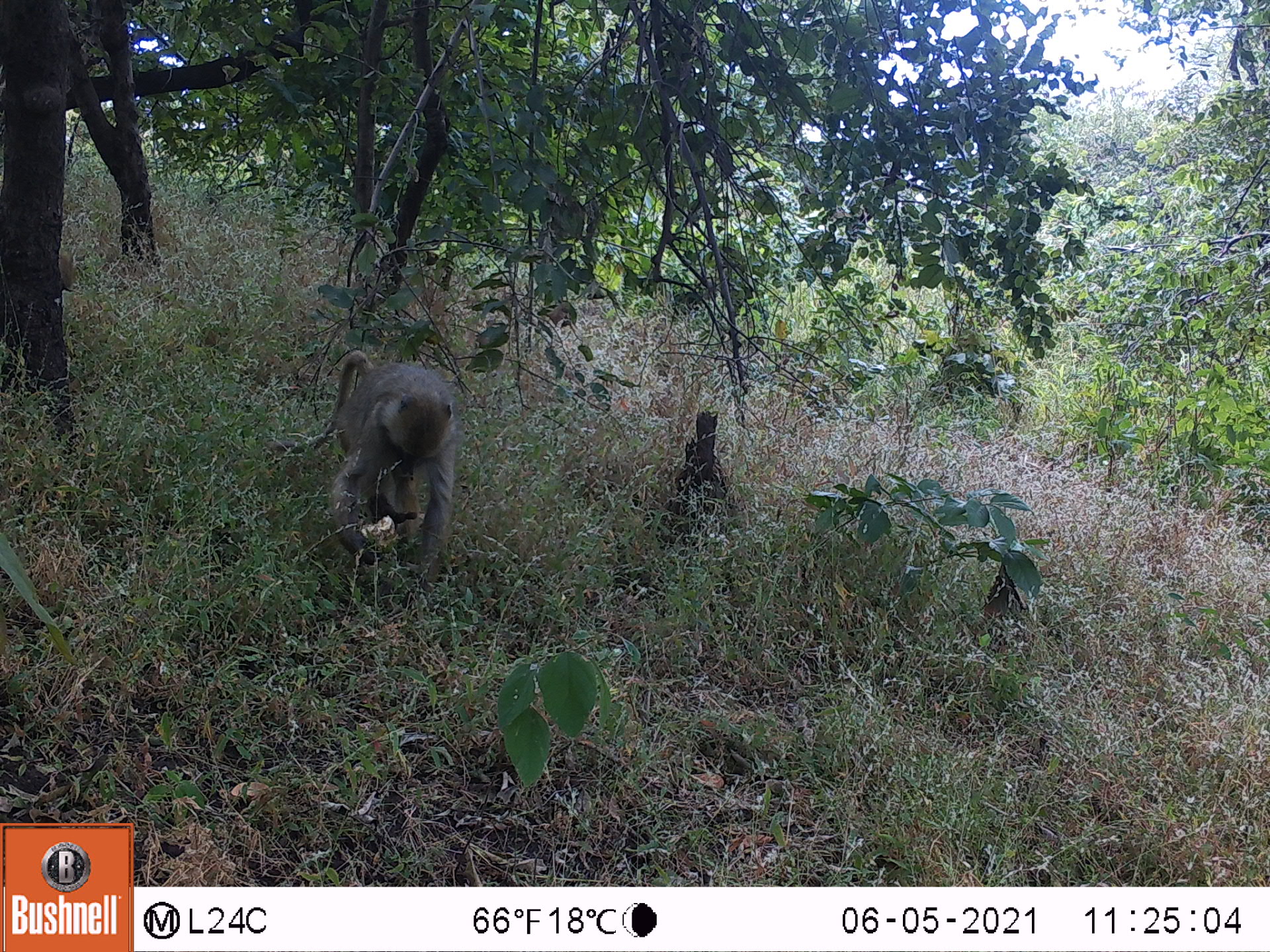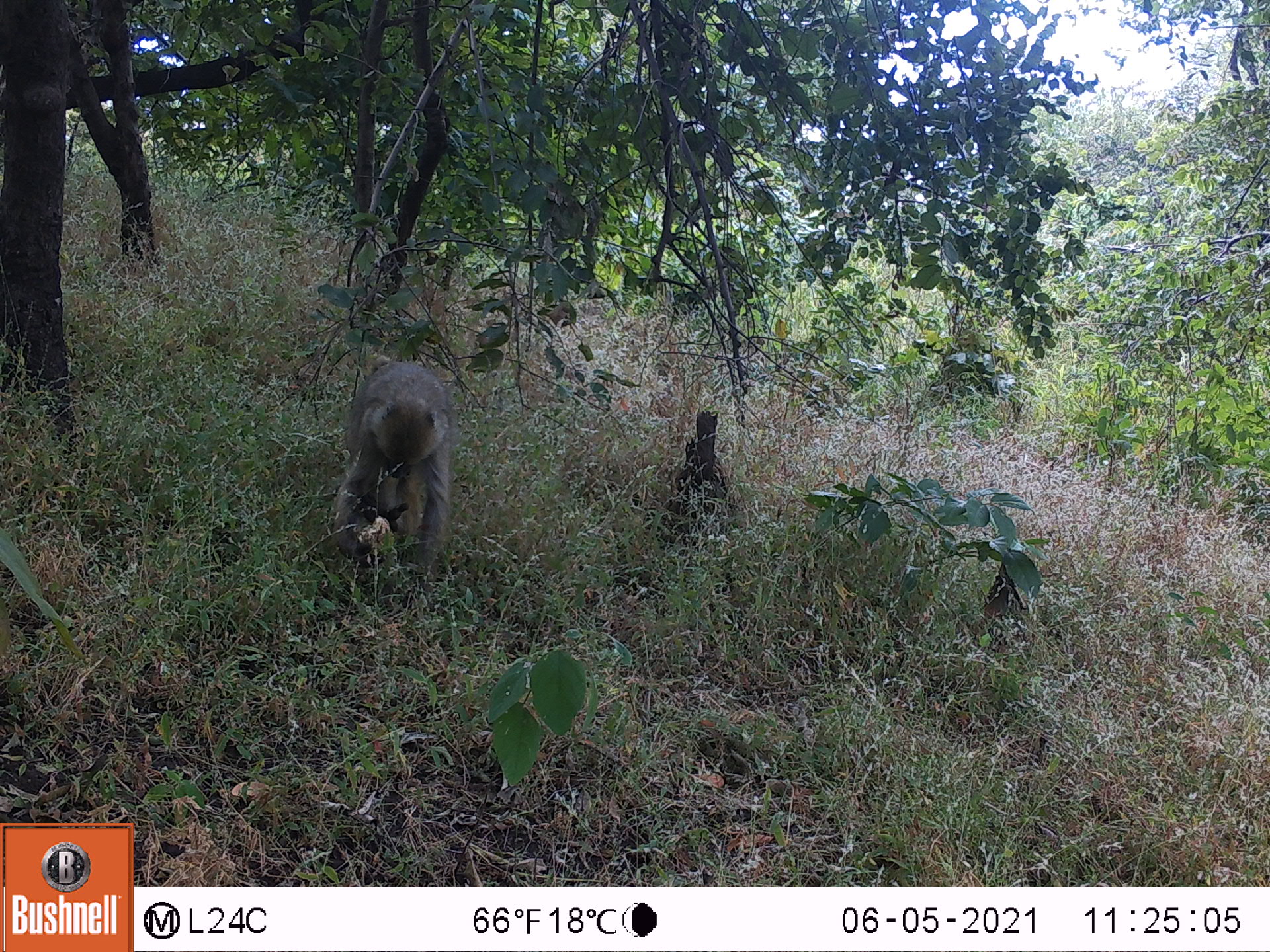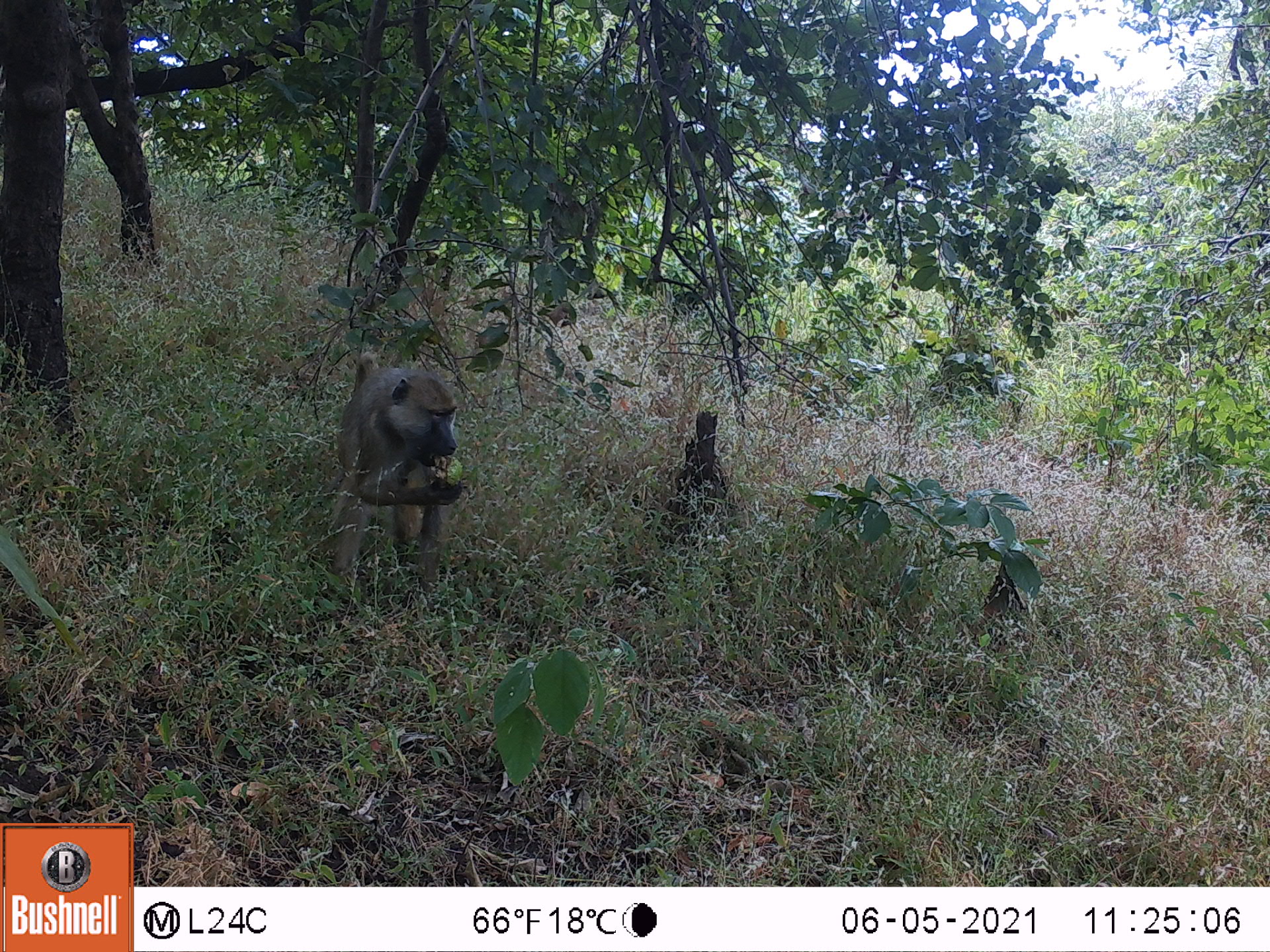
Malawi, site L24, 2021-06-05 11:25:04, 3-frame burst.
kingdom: Animalia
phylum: Chordata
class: Mammalia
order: Primates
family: Cercopithecidae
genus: Papio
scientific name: Papio cynocephalus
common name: yellow baboon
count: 1